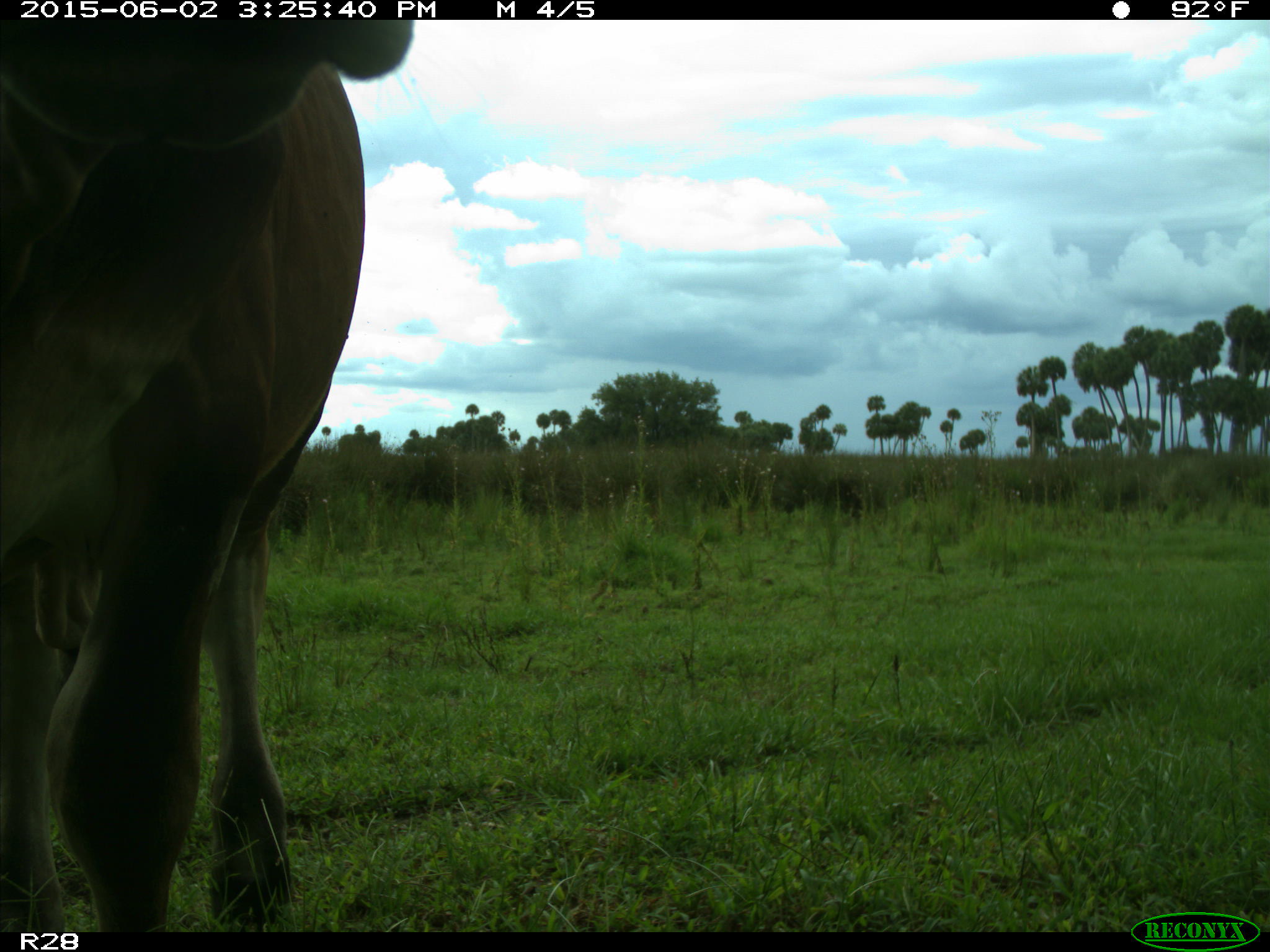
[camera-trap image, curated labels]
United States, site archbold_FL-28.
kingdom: Animalia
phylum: Chordata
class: Mammalia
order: Artiodactyla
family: Bovidae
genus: Bos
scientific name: Bos taurus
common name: domestic cow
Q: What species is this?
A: Bos taurus (domestic cow).